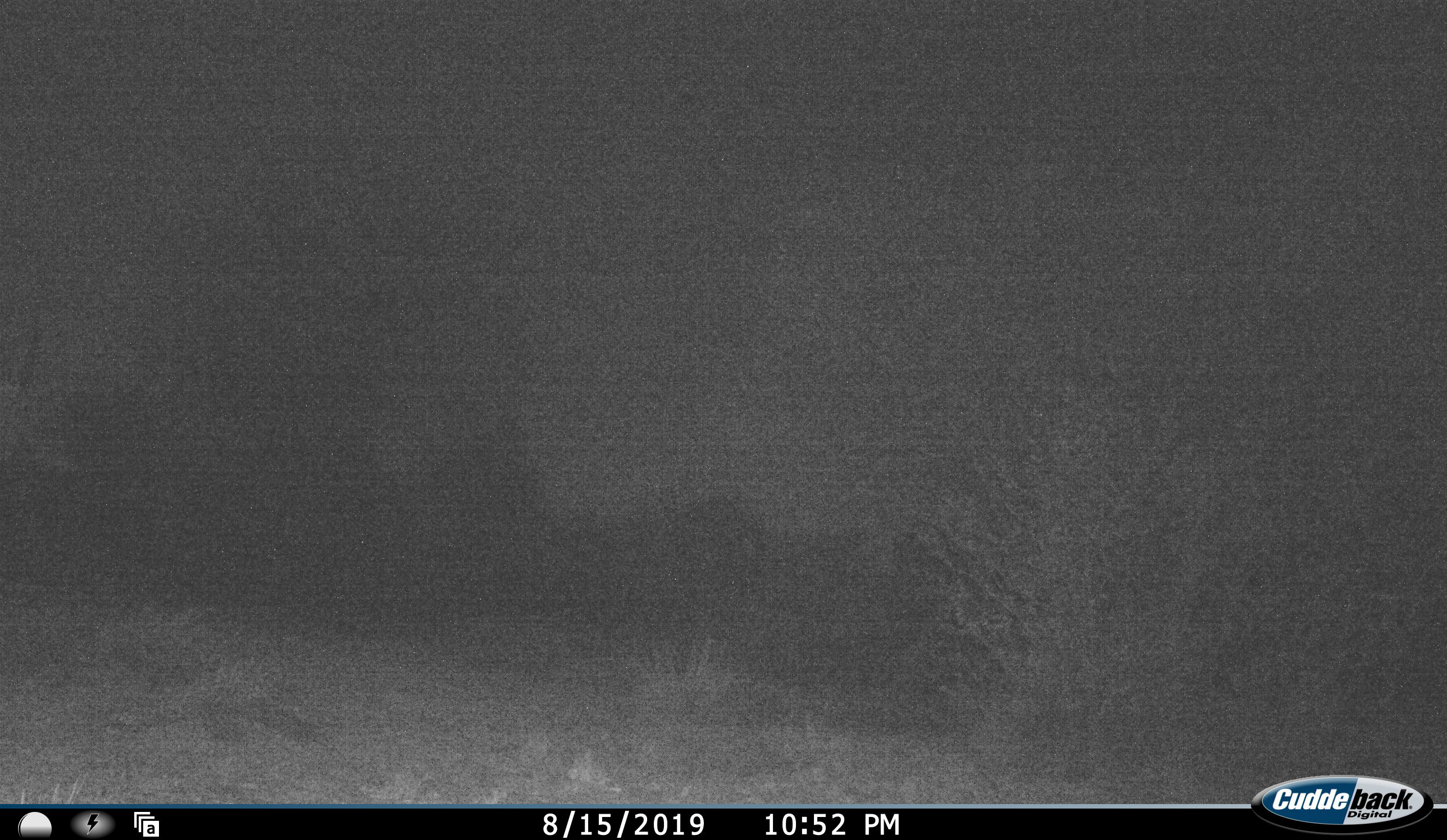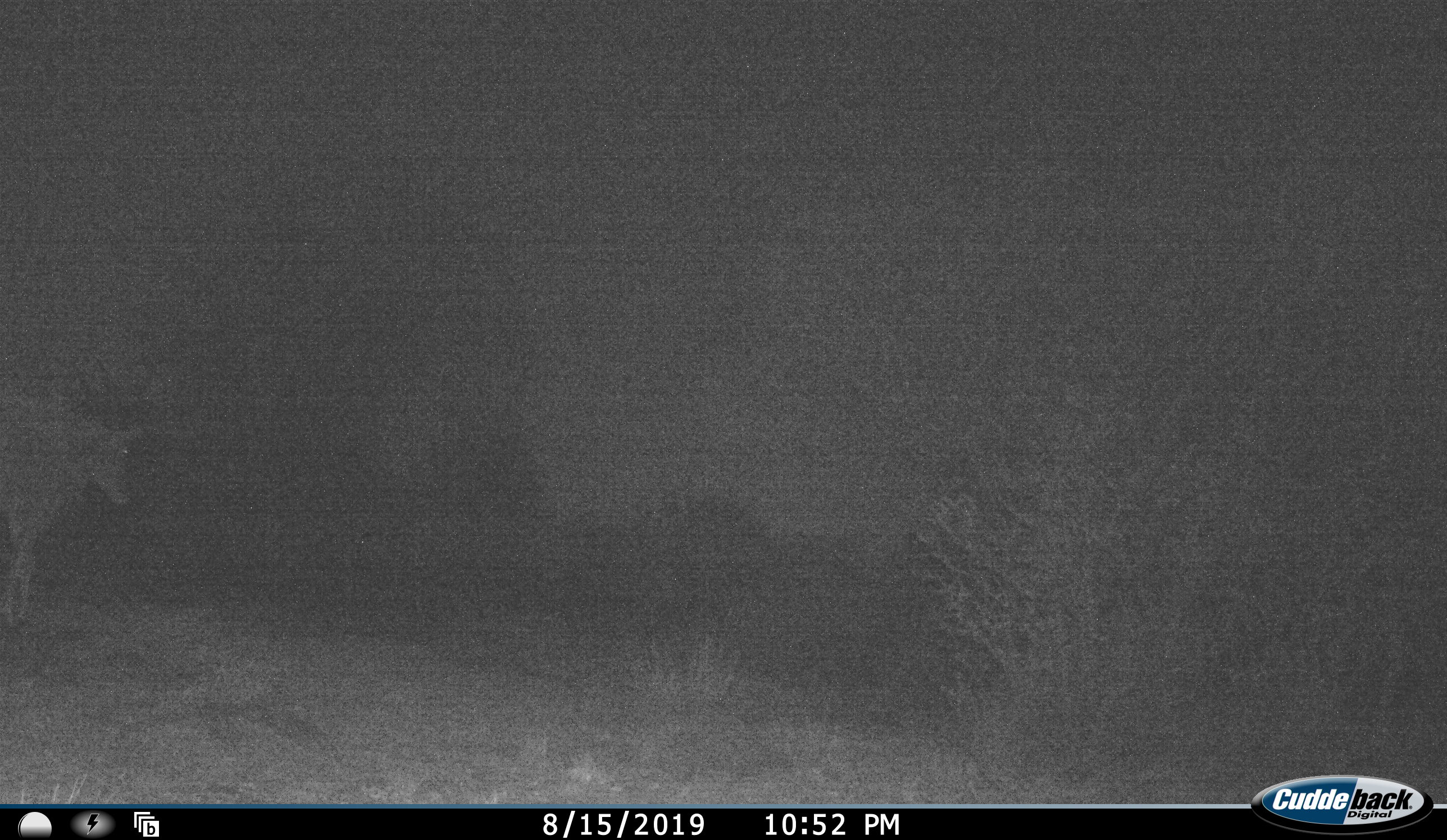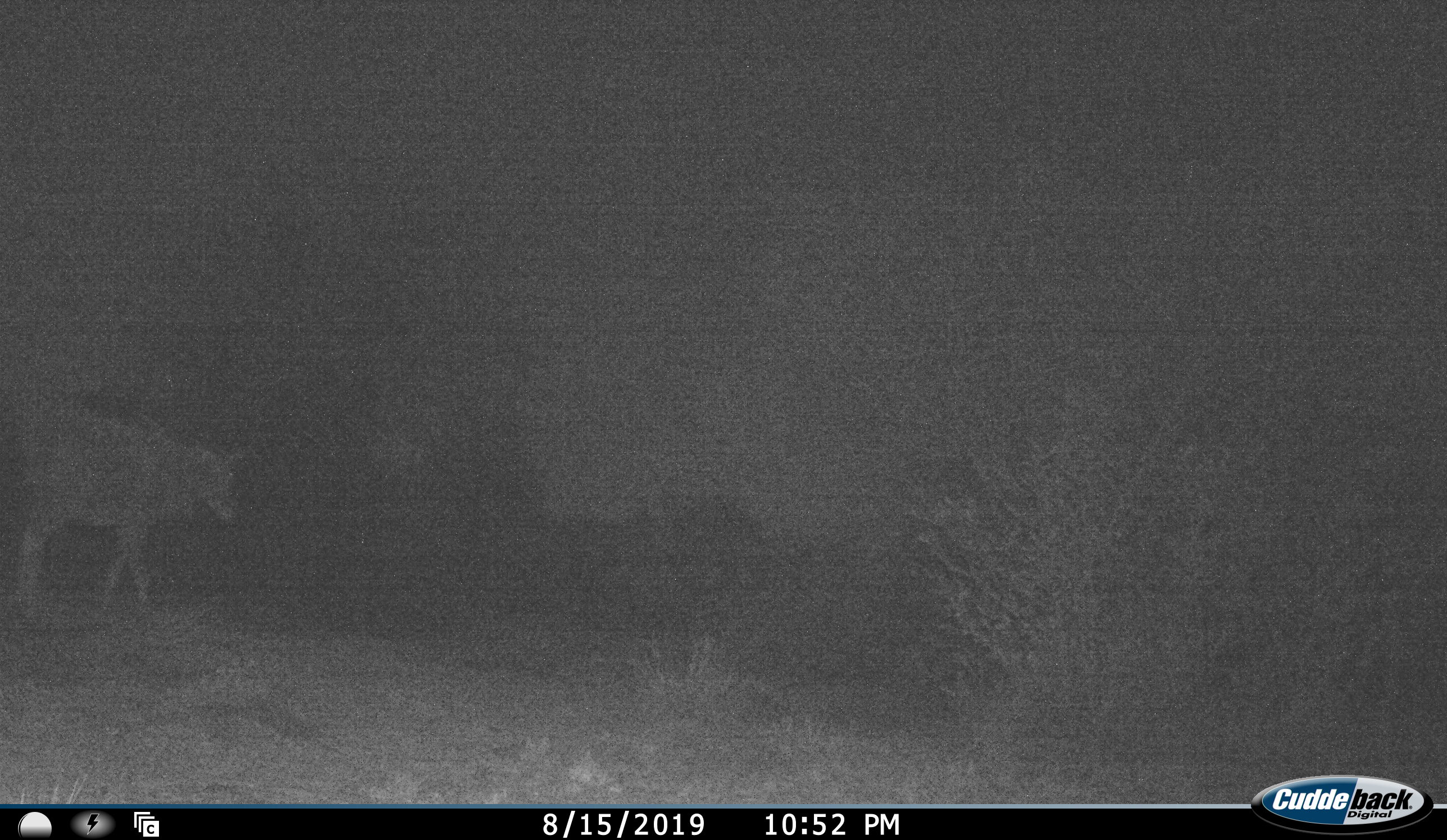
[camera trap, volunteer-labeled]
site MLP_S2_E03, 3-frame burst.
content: unidentified animal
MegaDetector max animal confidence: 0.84